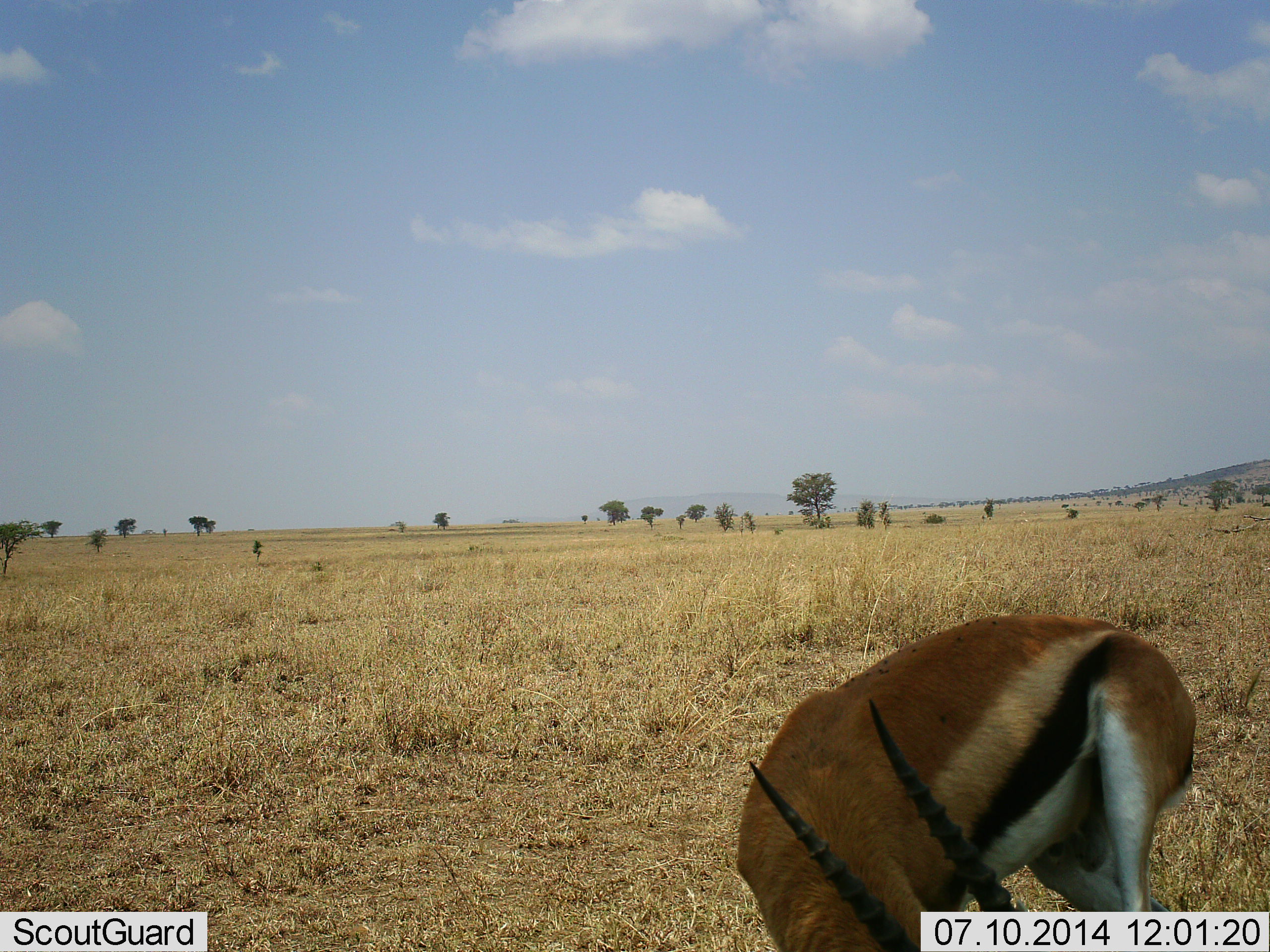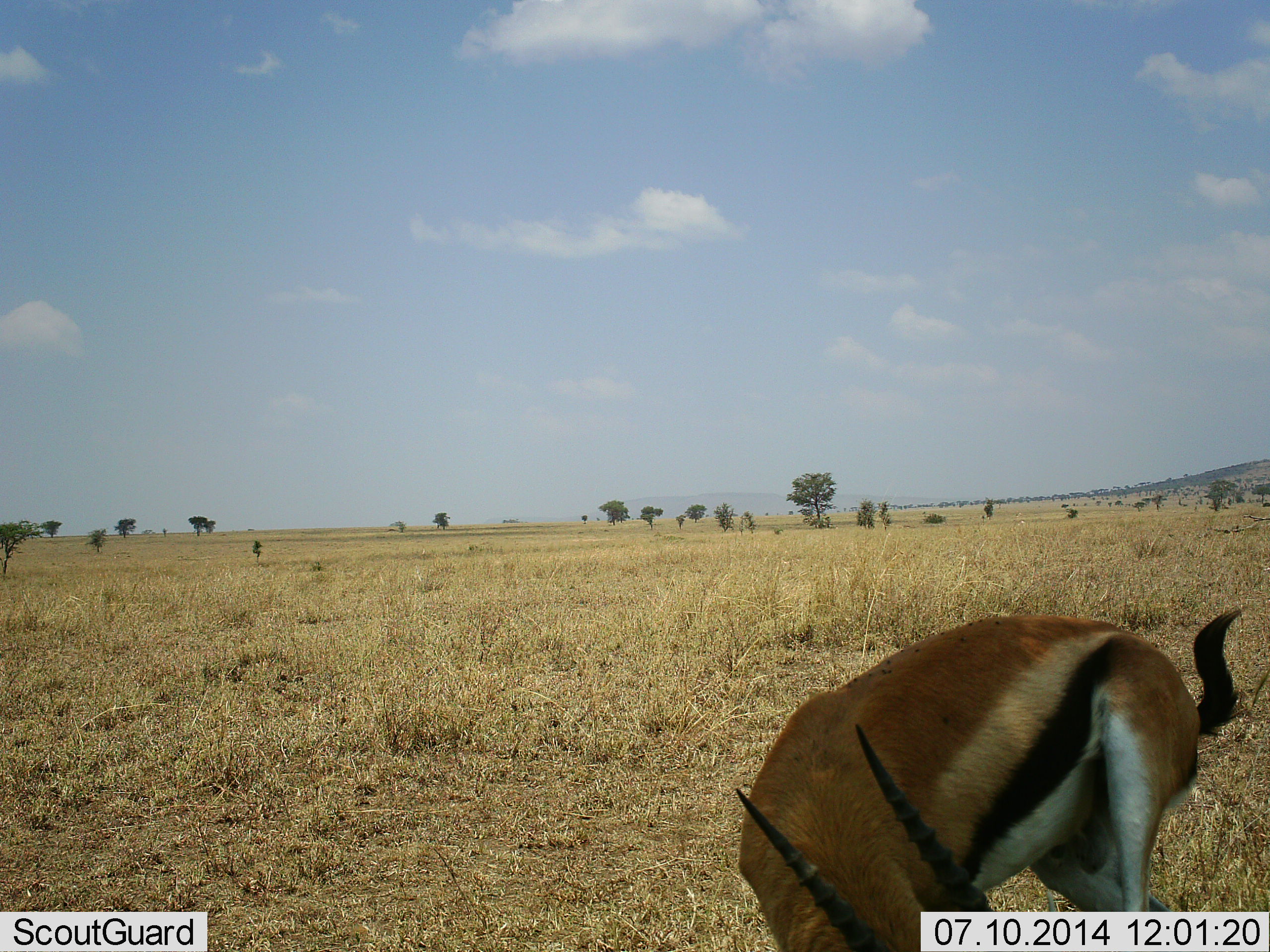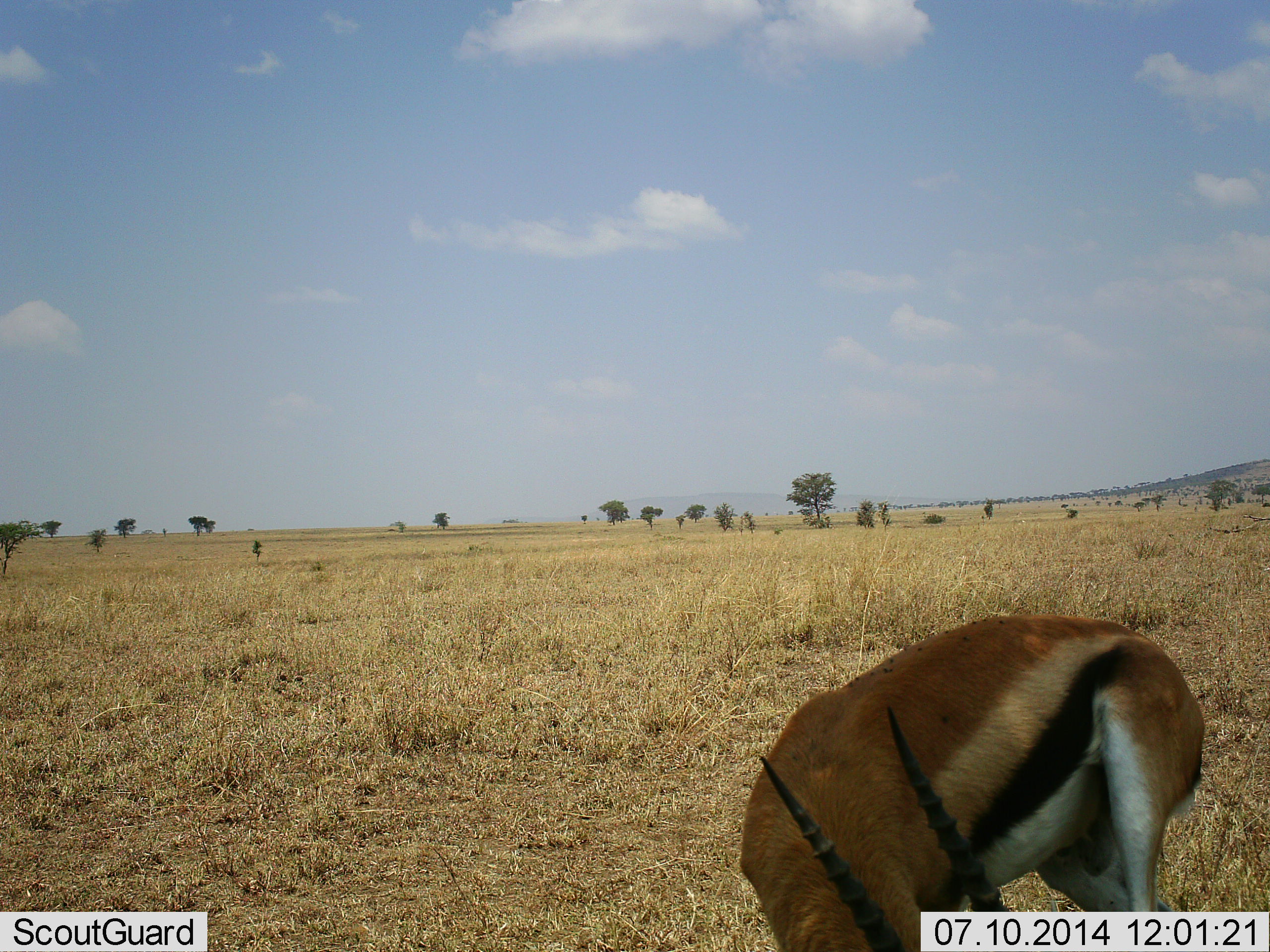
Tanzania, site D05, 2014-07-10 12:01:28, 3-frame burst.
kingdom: Animalia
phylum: Chordata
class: Mammalia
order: Artiodactyla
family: Bovidae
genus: Eudorcas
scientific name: Eudorcas thomsonii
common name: thomson's gazelle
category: gazellethomsons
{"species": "gazellethomsons (thomson's gazelle) (Eudorcas thomsonii)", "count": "1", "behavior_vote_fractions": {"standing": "70%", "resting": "0%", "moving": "0%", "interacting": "0%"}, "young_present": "0%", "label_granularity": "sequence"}